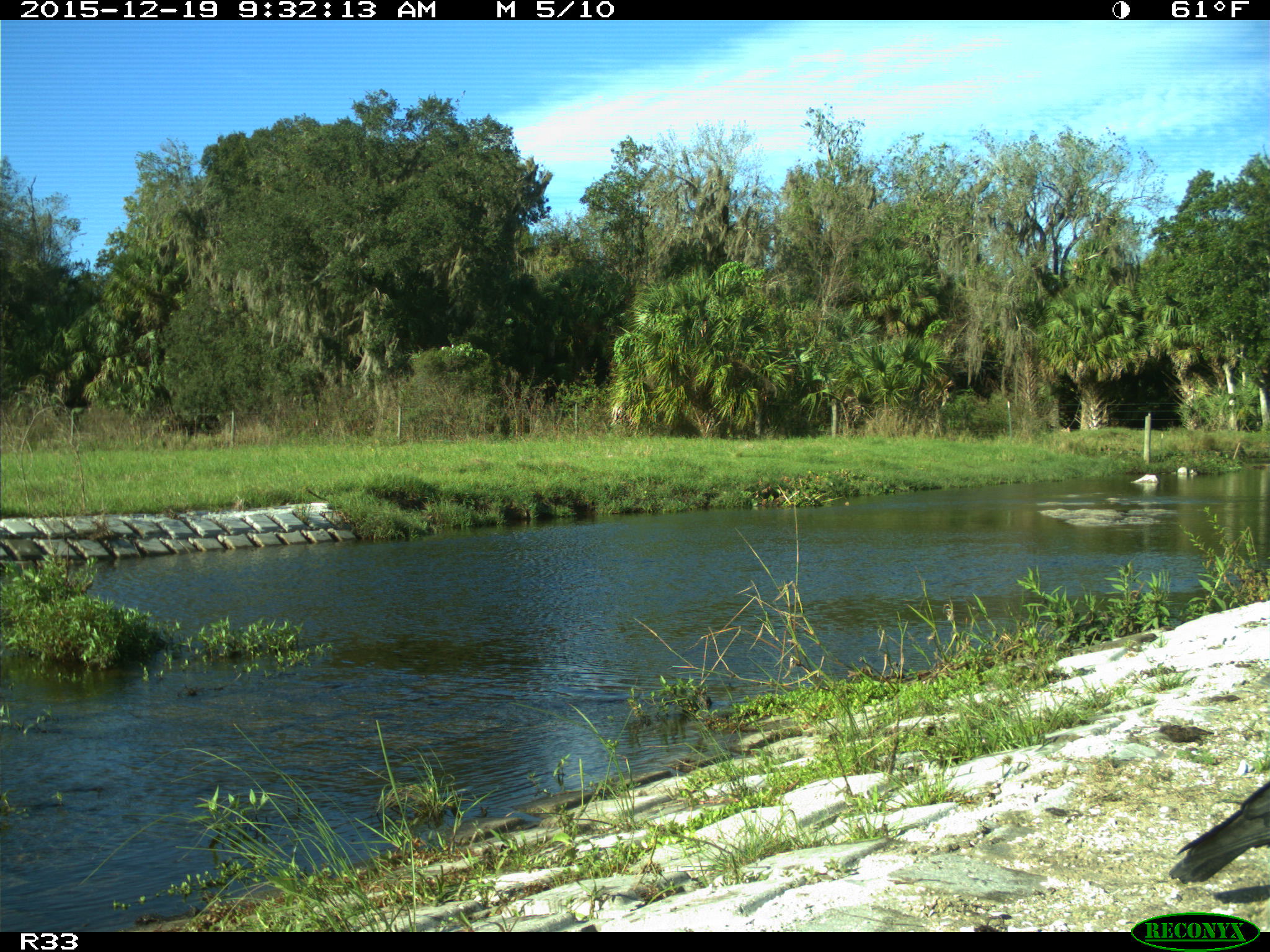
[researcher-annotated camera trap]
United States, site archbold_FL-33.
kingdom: Animalia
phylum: Chordata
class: Aves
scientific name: Aves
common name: birds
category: unidentified bird